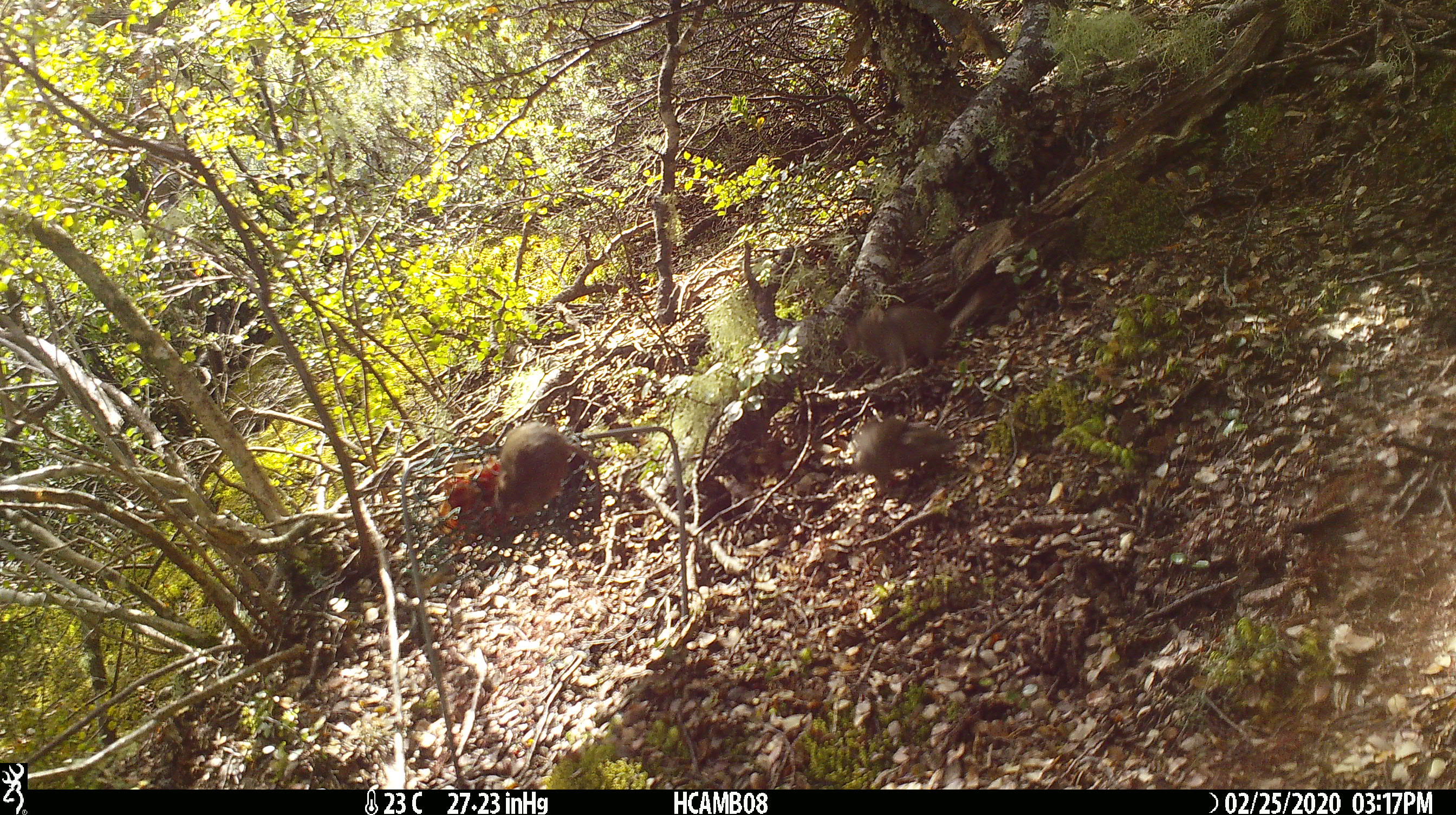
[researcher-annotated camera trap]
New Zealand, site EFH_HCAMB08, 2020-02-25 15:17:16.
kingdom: Animalia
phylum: Chordata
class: Mammalia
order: Rodentia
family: Muridae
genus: Mus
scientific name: Mus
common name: mouse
Mouse (Mus).